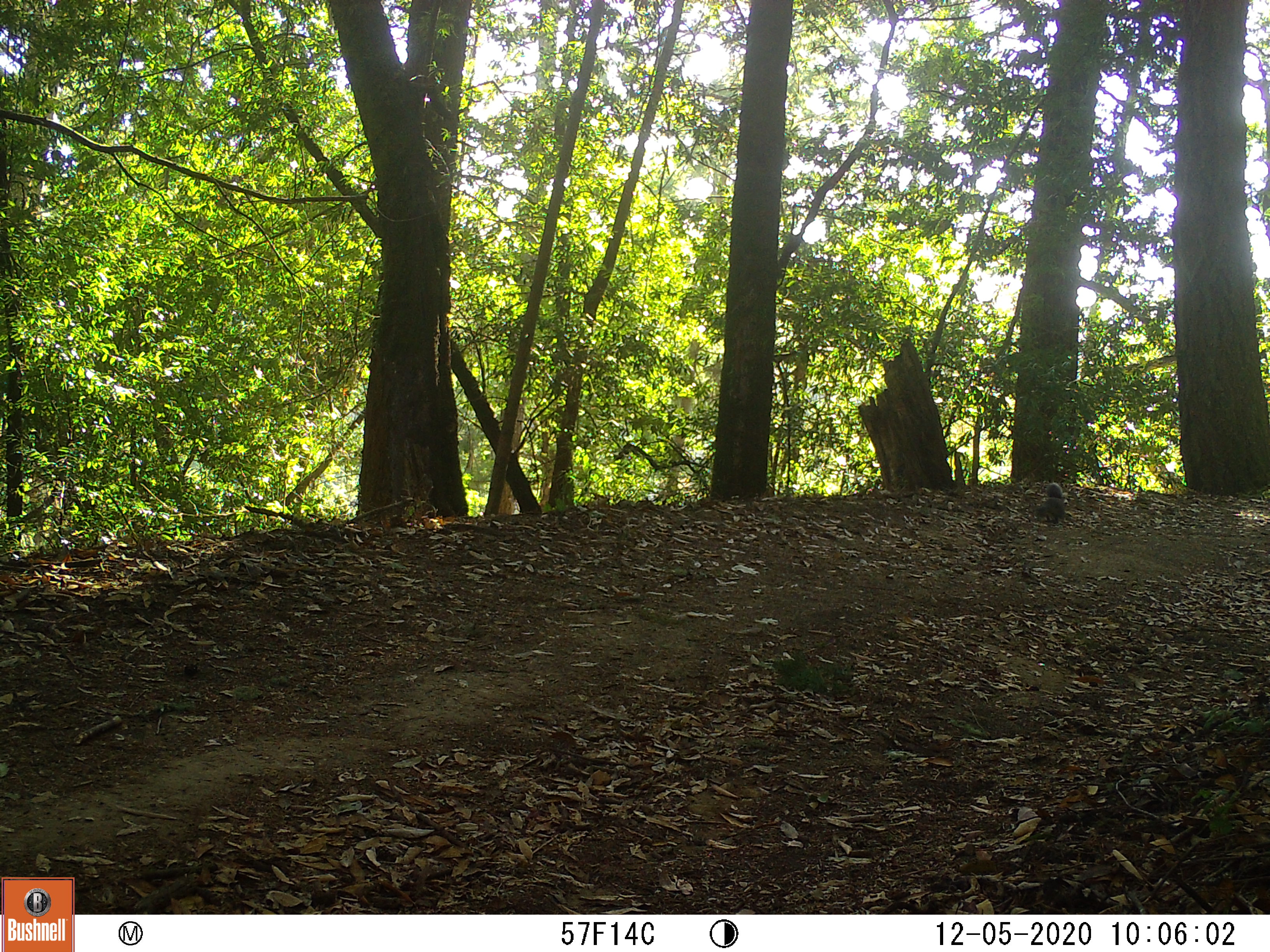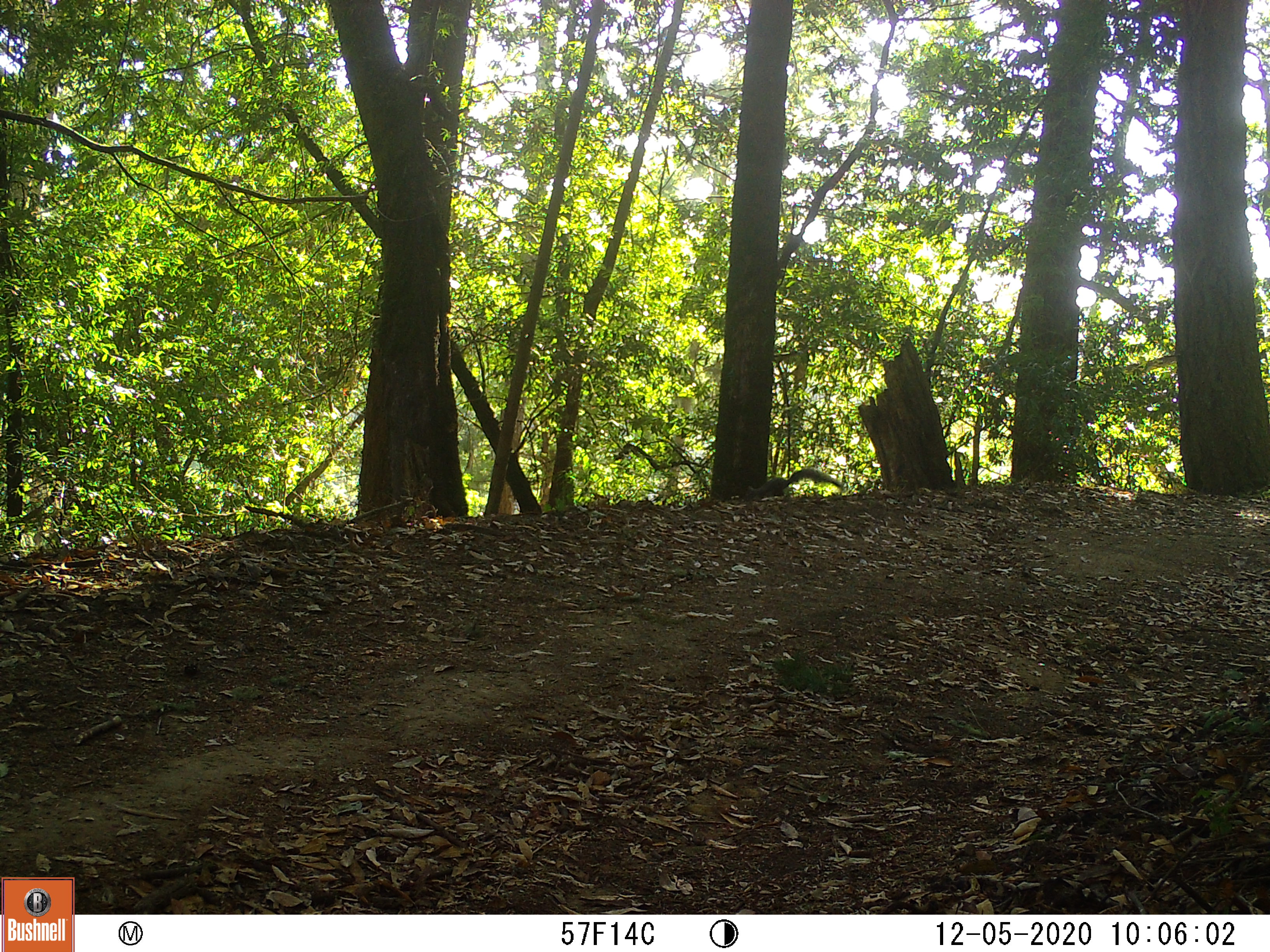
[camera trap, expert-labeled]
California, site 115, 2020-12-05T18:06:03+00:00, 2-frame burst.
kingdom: Animalia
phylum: Chordata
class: Mammalia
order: Rodentia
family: Sciuridae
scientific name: Sciuridae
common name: squirrel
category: unknown squirrel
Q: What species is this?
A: Unknown squirrel (squirrel) (Sciuridae).